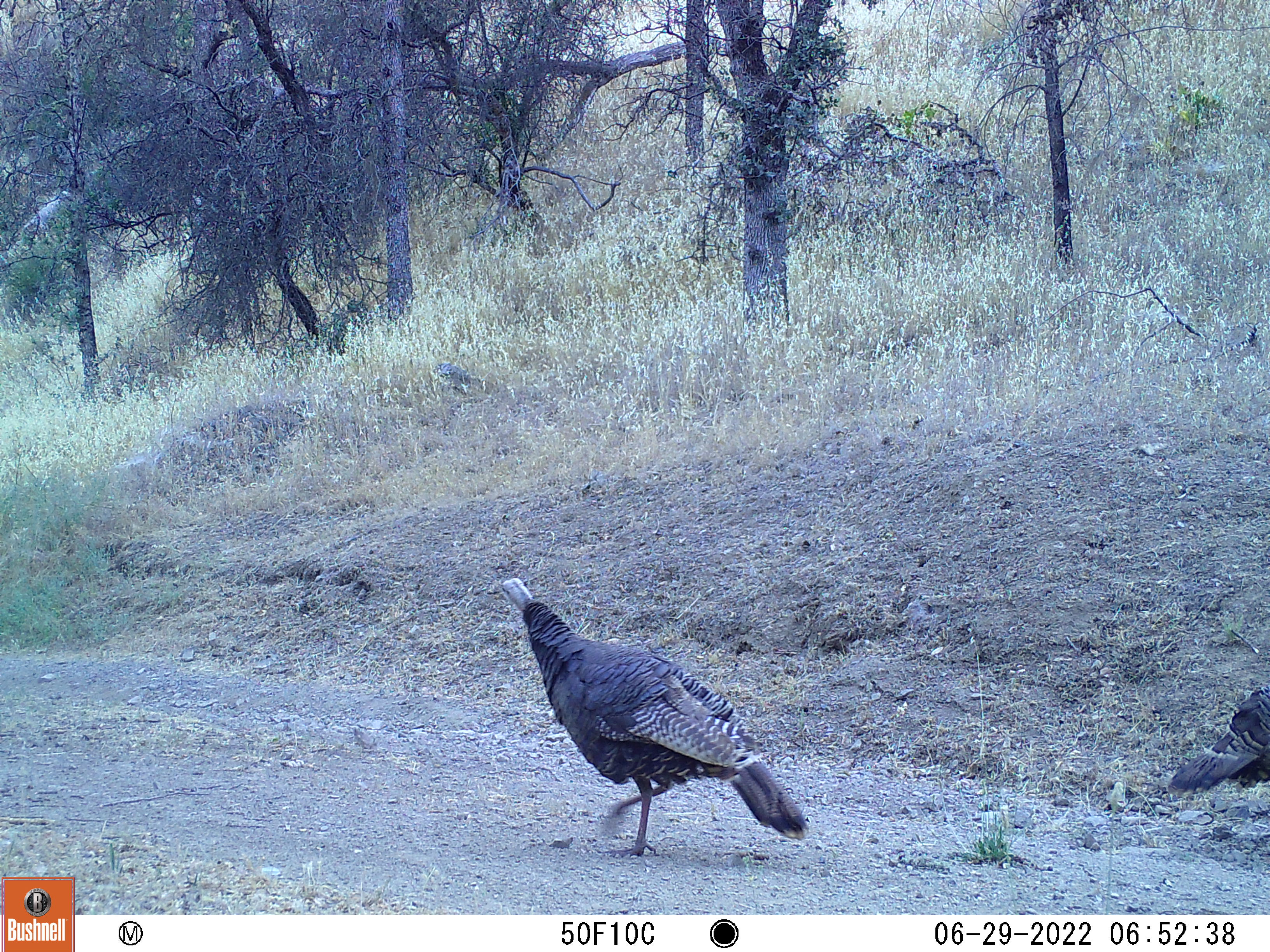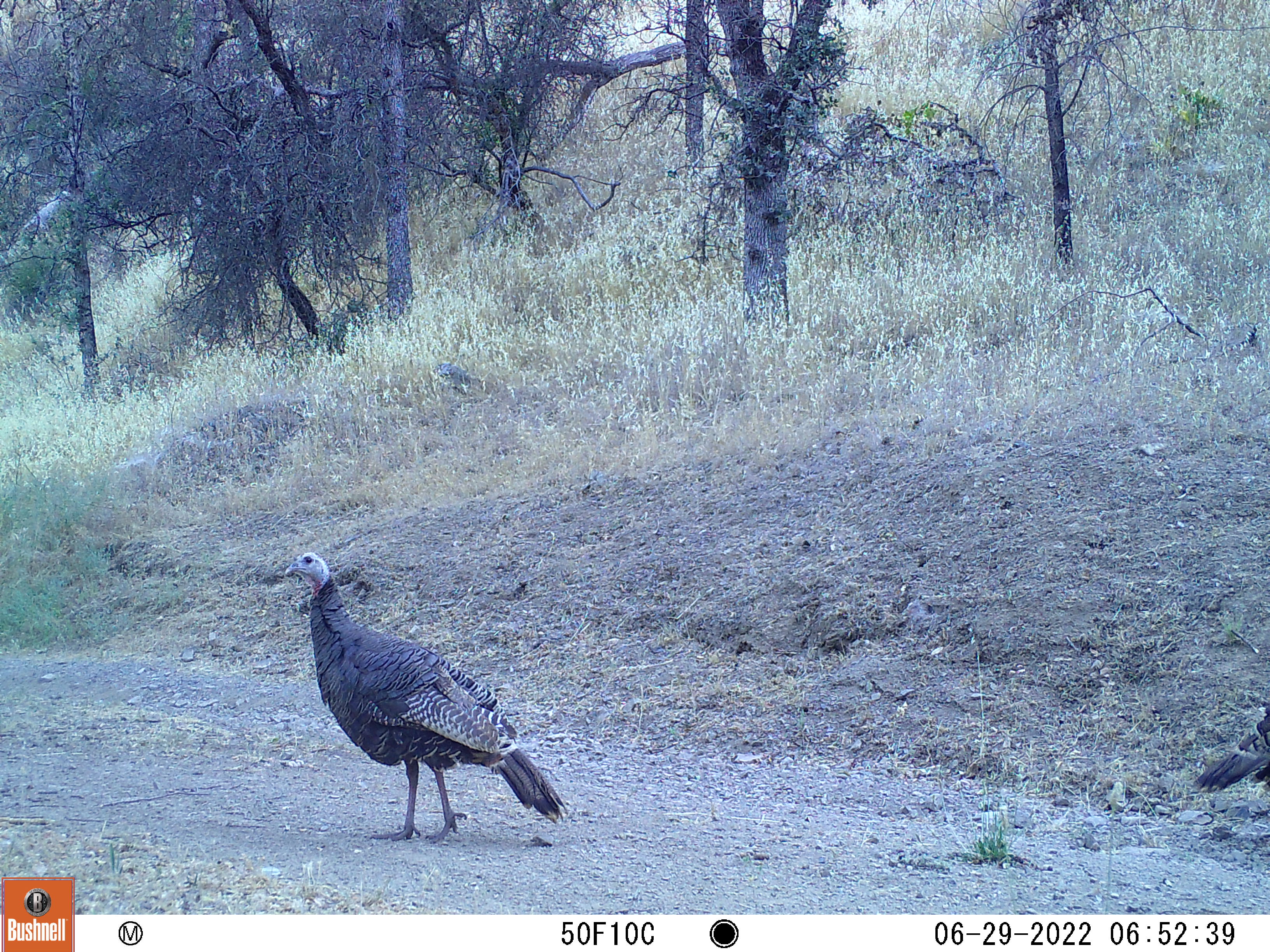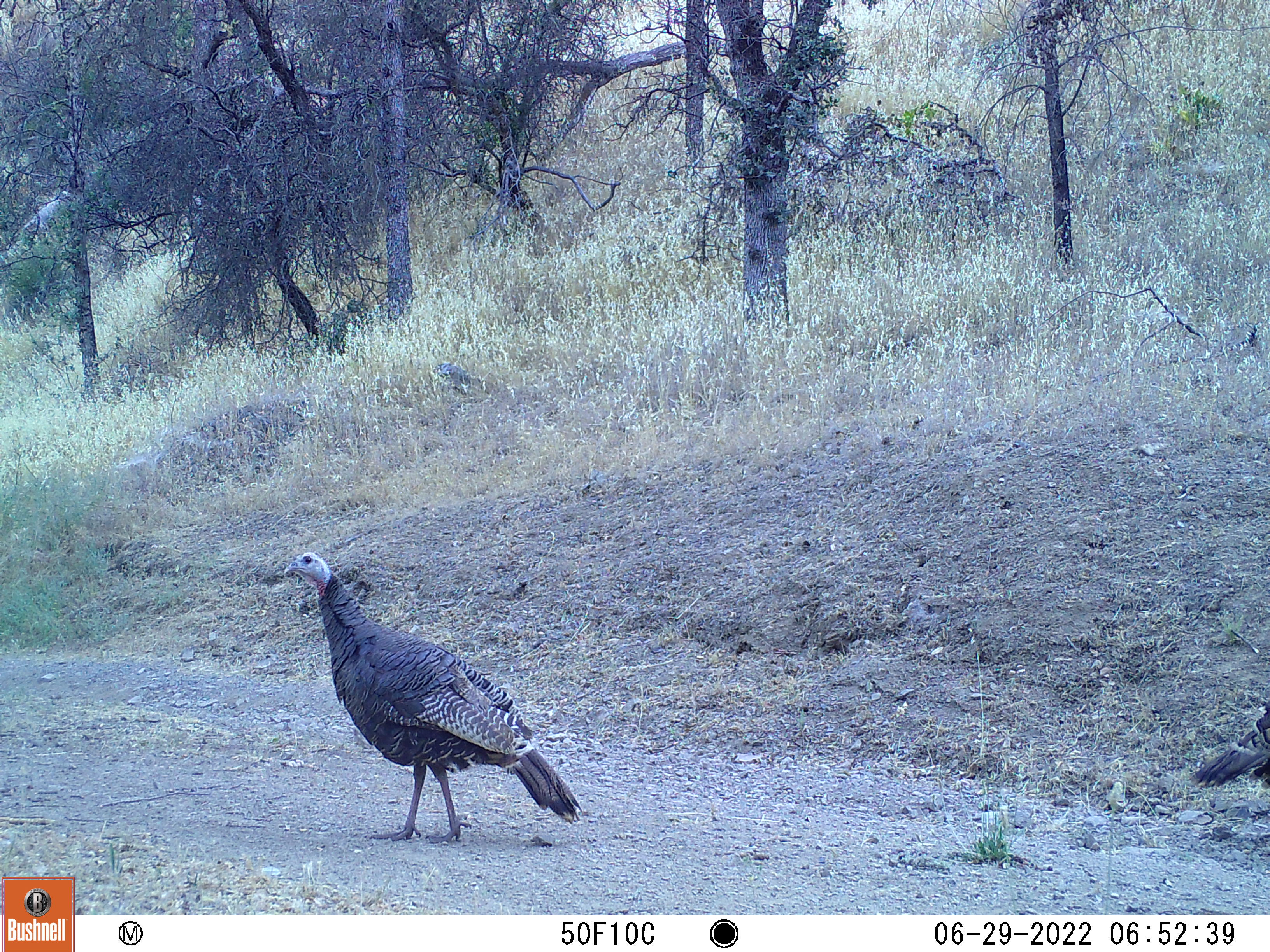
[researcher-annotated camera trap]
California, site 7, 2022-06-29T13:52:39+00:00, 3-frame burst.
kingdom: Animalia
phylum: Chordata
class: Aves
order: Galliformes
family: Phasianidae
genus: Meleagris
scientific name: Meleagris gallopavo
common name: turkey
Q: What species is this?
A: Turkey (Meleagris gallopavo).